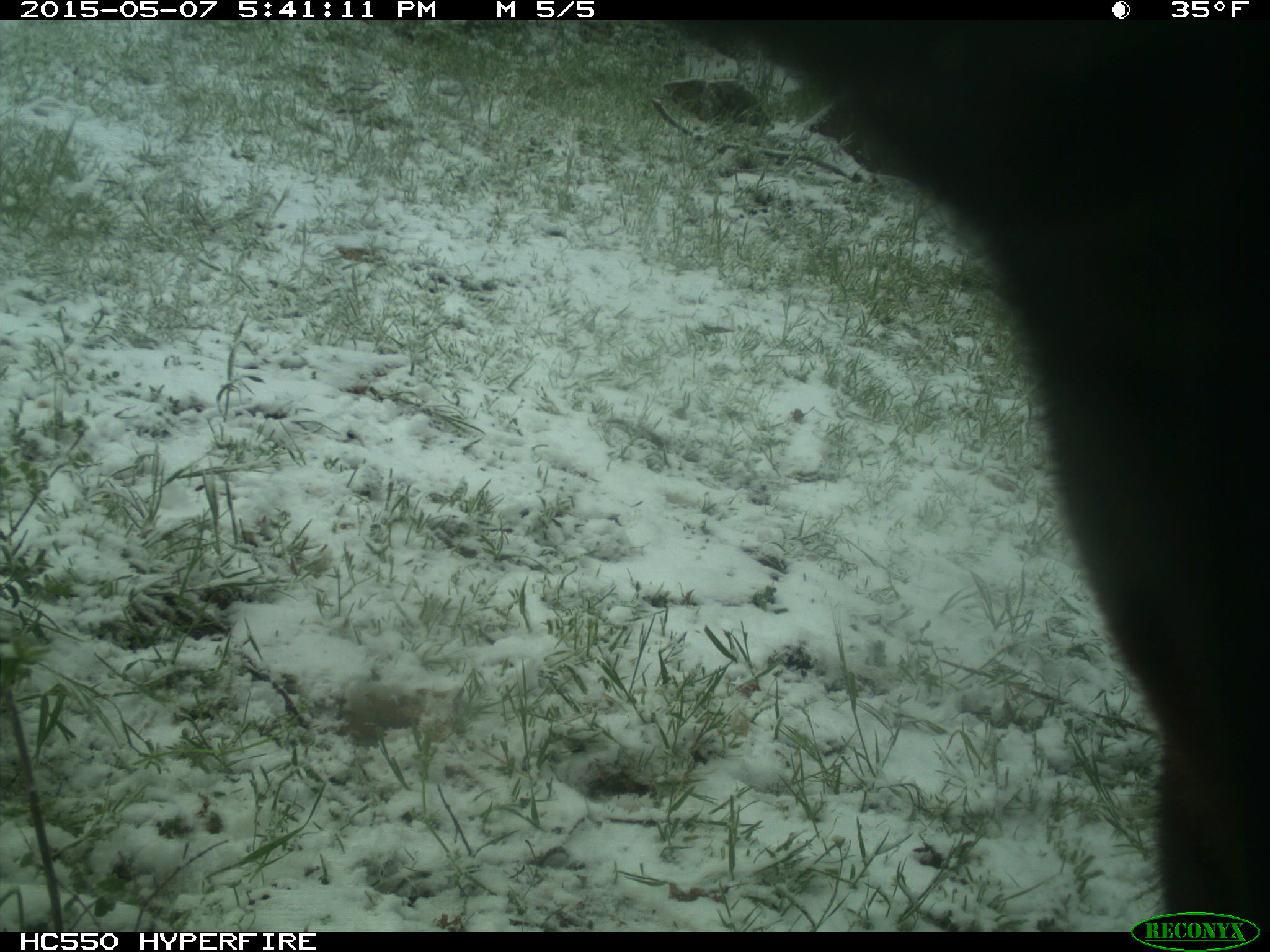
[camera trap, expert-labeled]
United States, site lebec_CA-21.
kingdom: Animalia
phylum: Chordata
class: Mammalia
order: Artiodactyla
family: Bovidae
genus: Bos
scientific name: Bos taurus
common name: domestic cow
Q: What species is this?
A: Bos taurus (domestic cow).